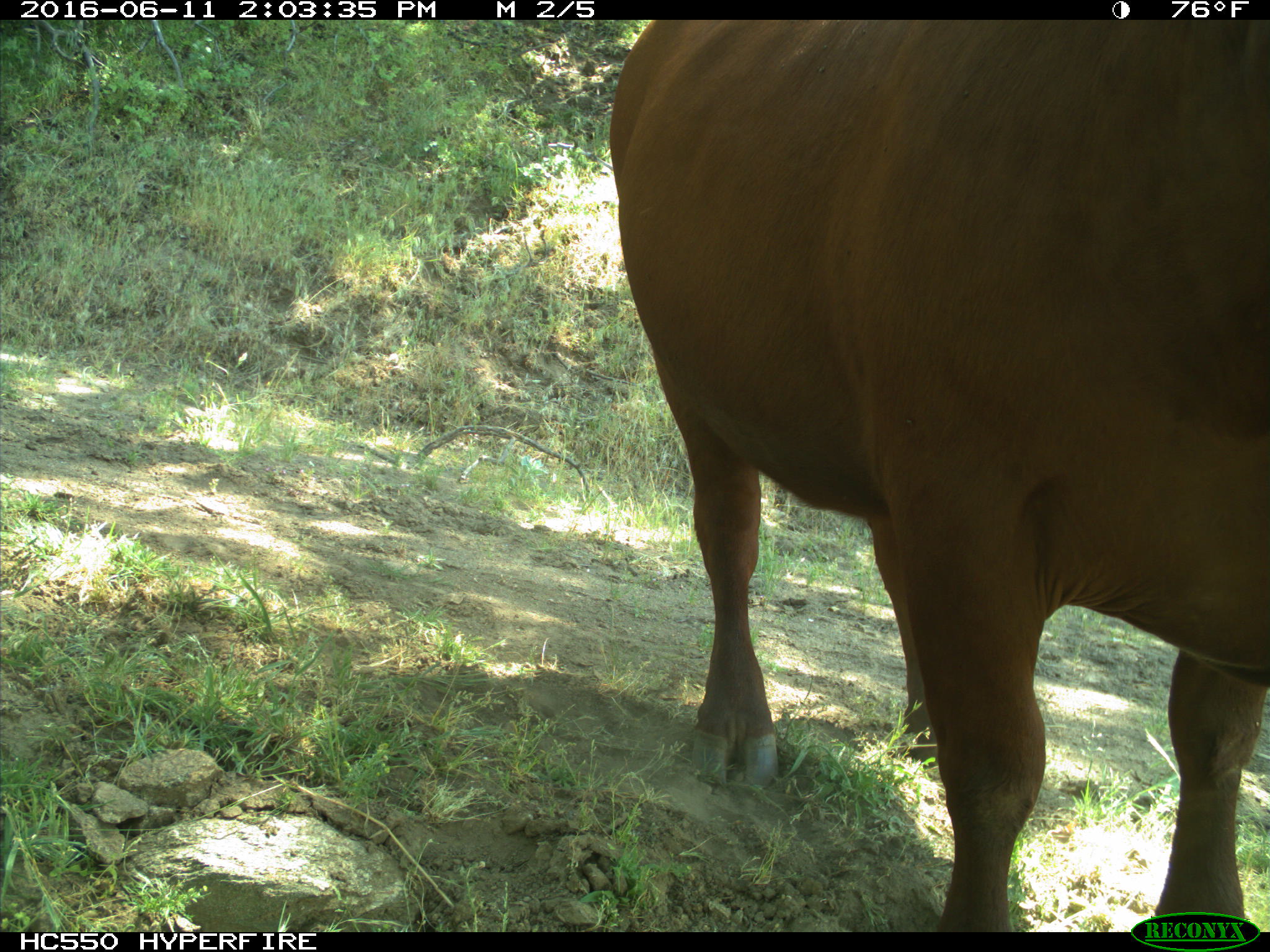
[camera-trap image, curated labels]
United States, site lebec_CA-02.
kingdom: Animalia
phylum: Chordata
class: Mammalia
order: Artiodactyla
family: Bovidae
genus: Bos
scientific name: Bos taurus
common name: domestic cow